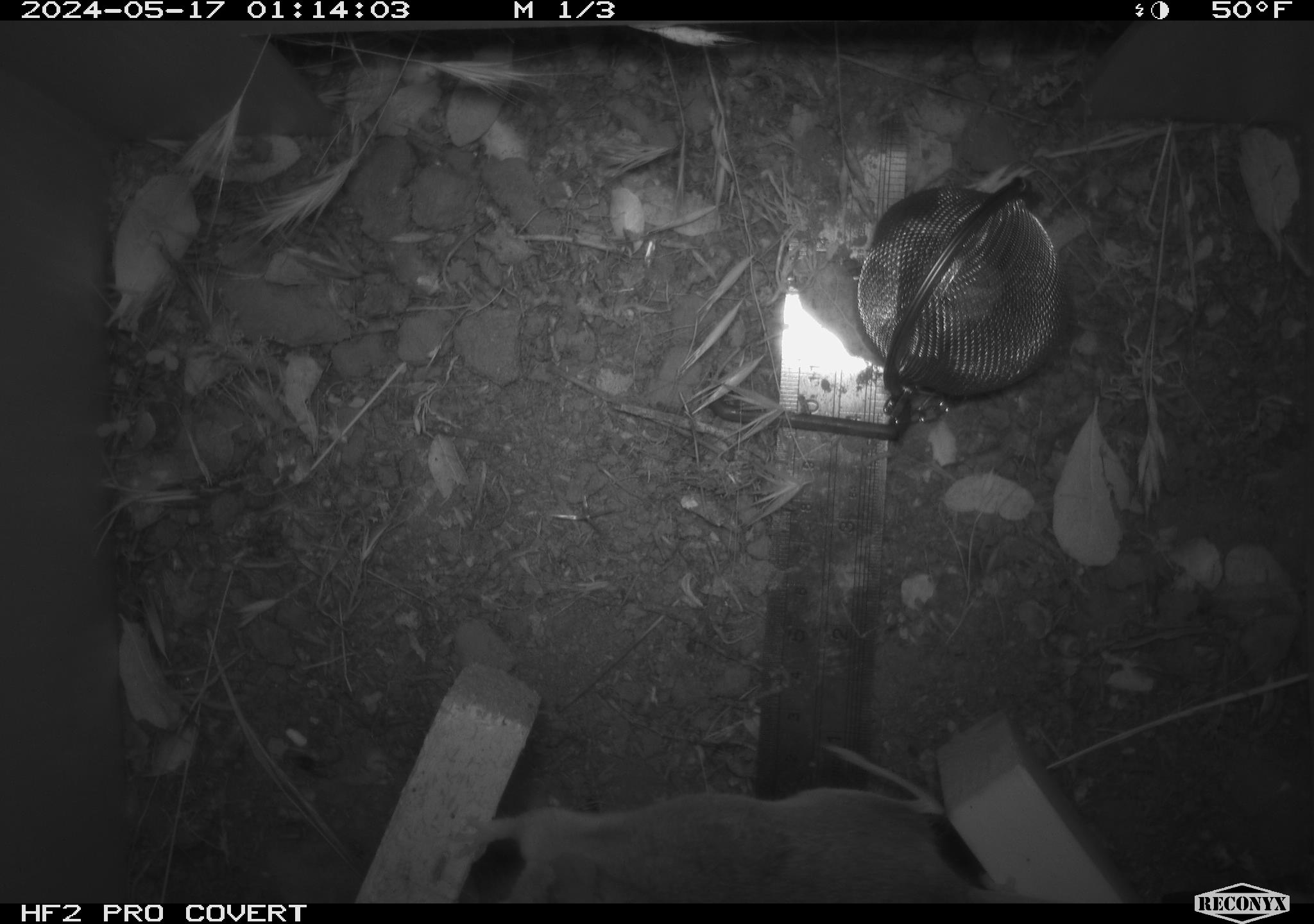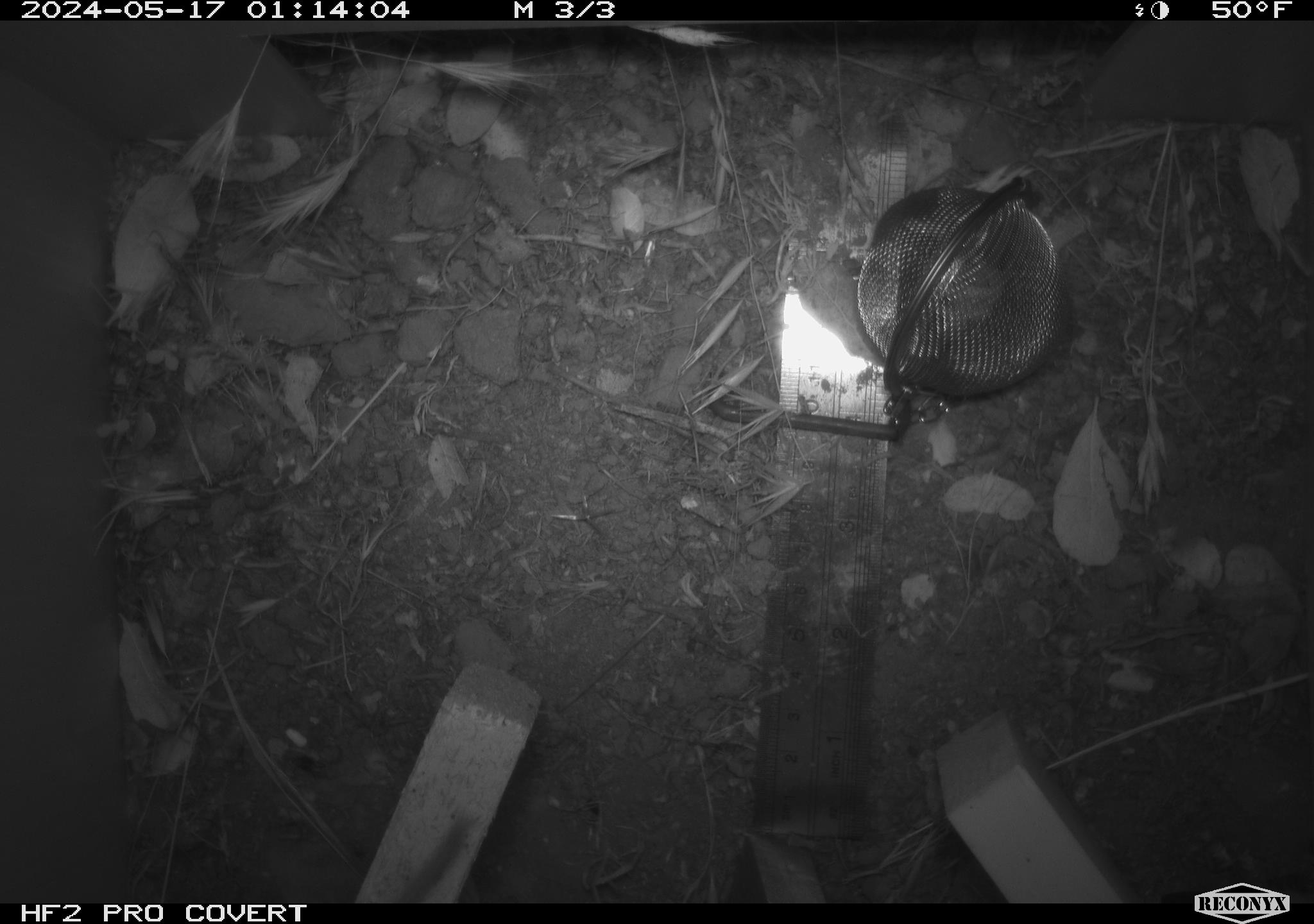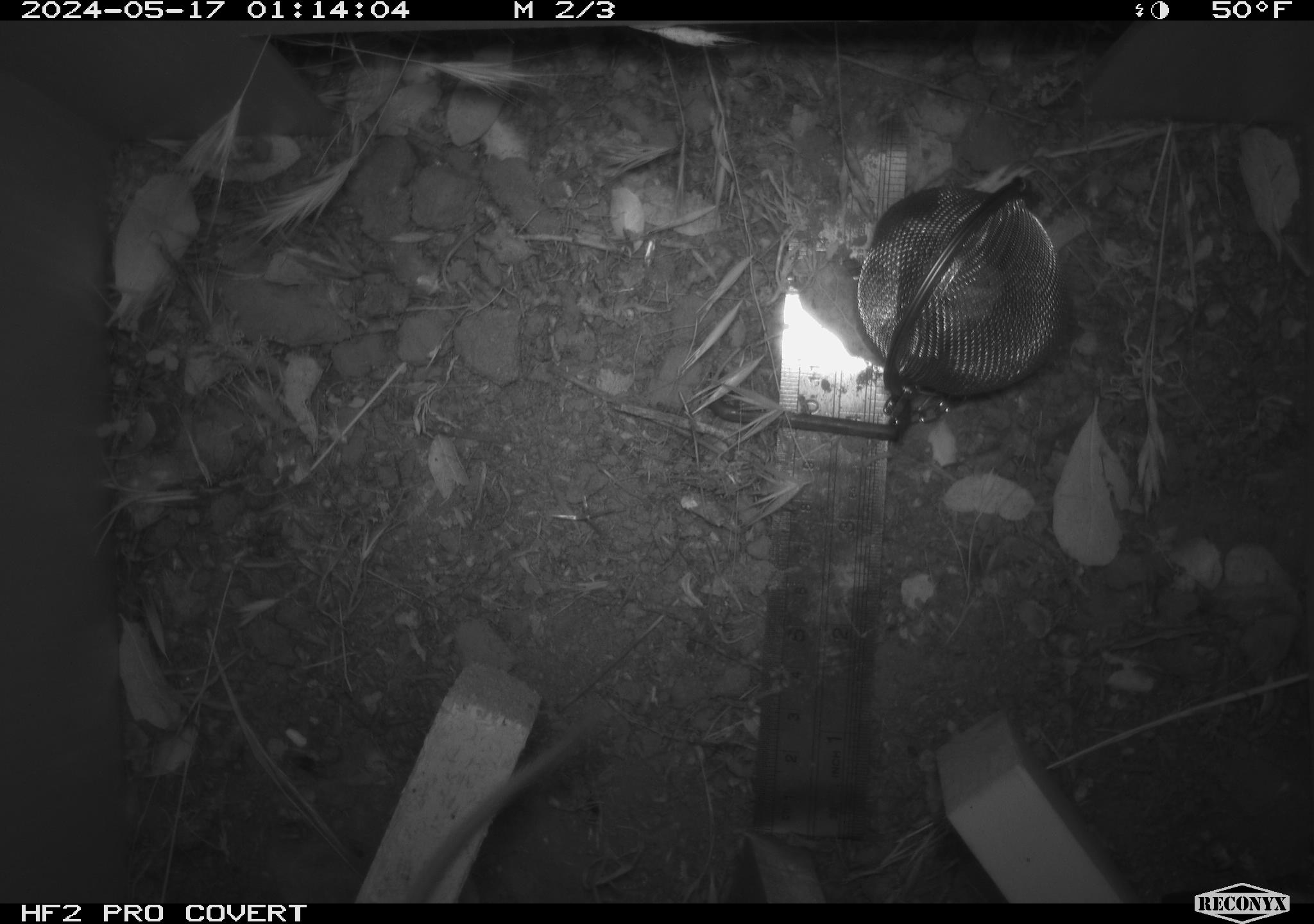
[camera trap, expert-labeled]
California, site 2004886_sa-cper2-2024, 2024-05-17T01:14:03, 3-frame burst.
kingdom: Animalia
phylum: Chordata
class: Mammalia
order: Rodentia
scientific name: Rodentia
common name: rodent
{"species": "rodent (Rodentia)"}